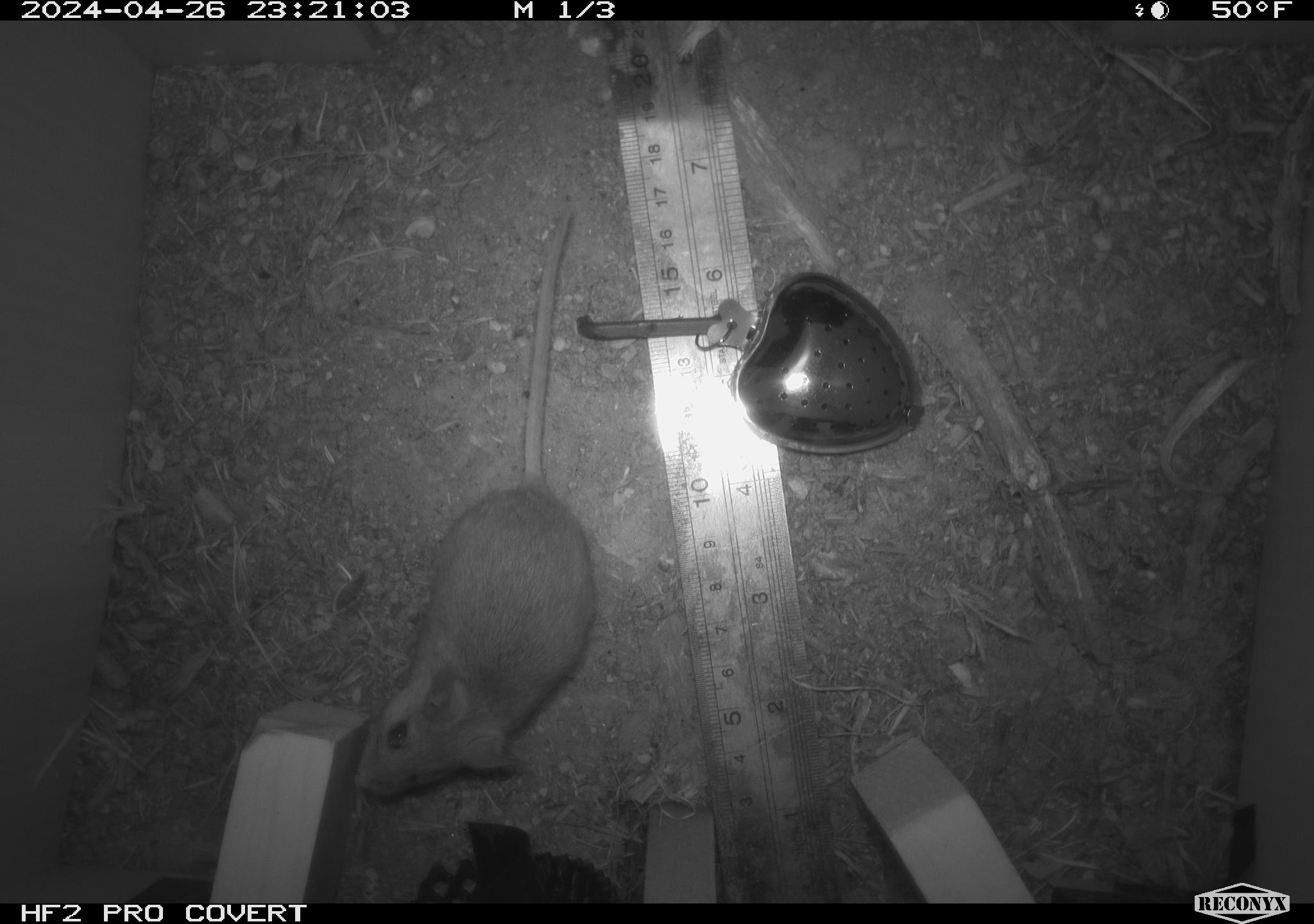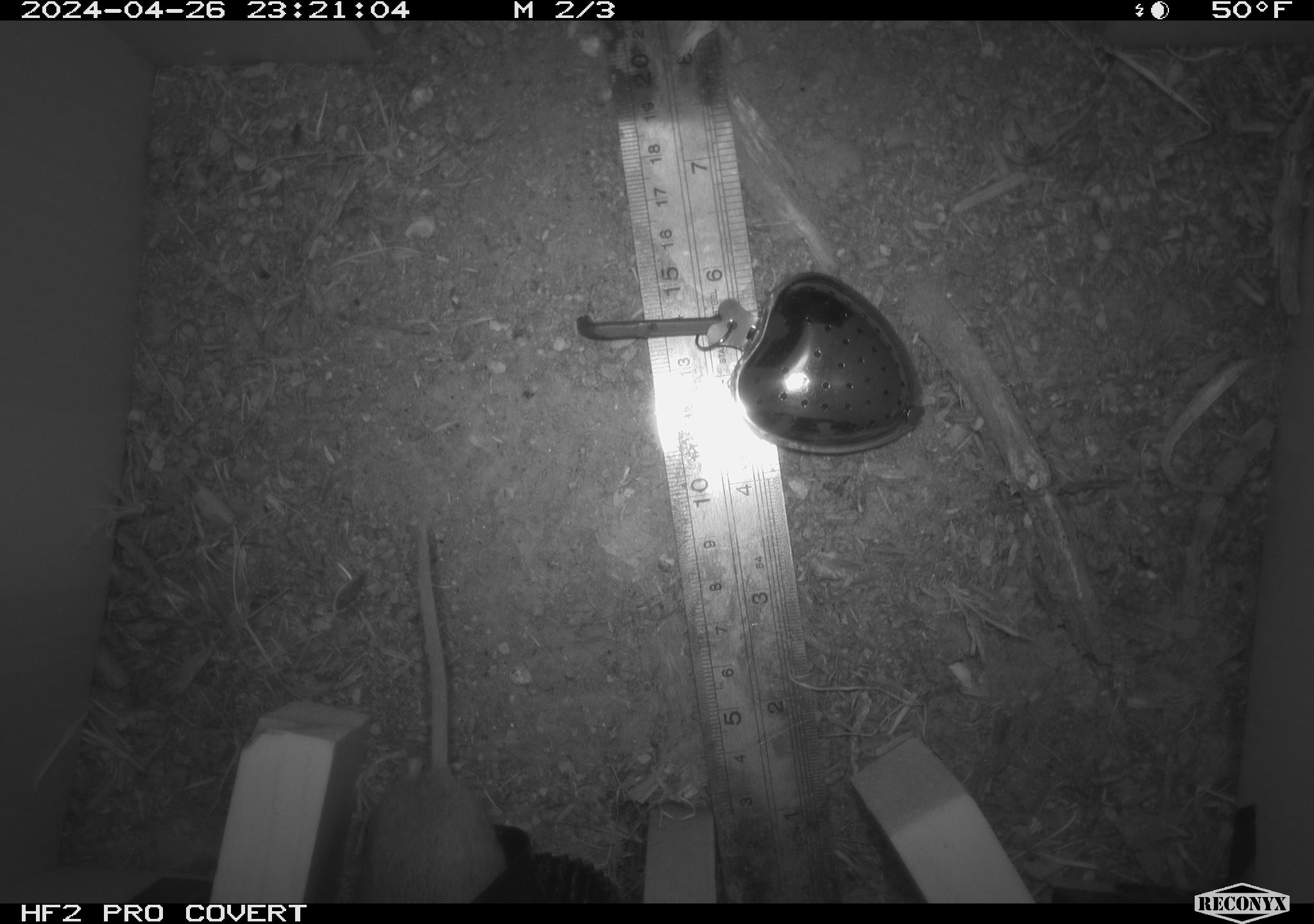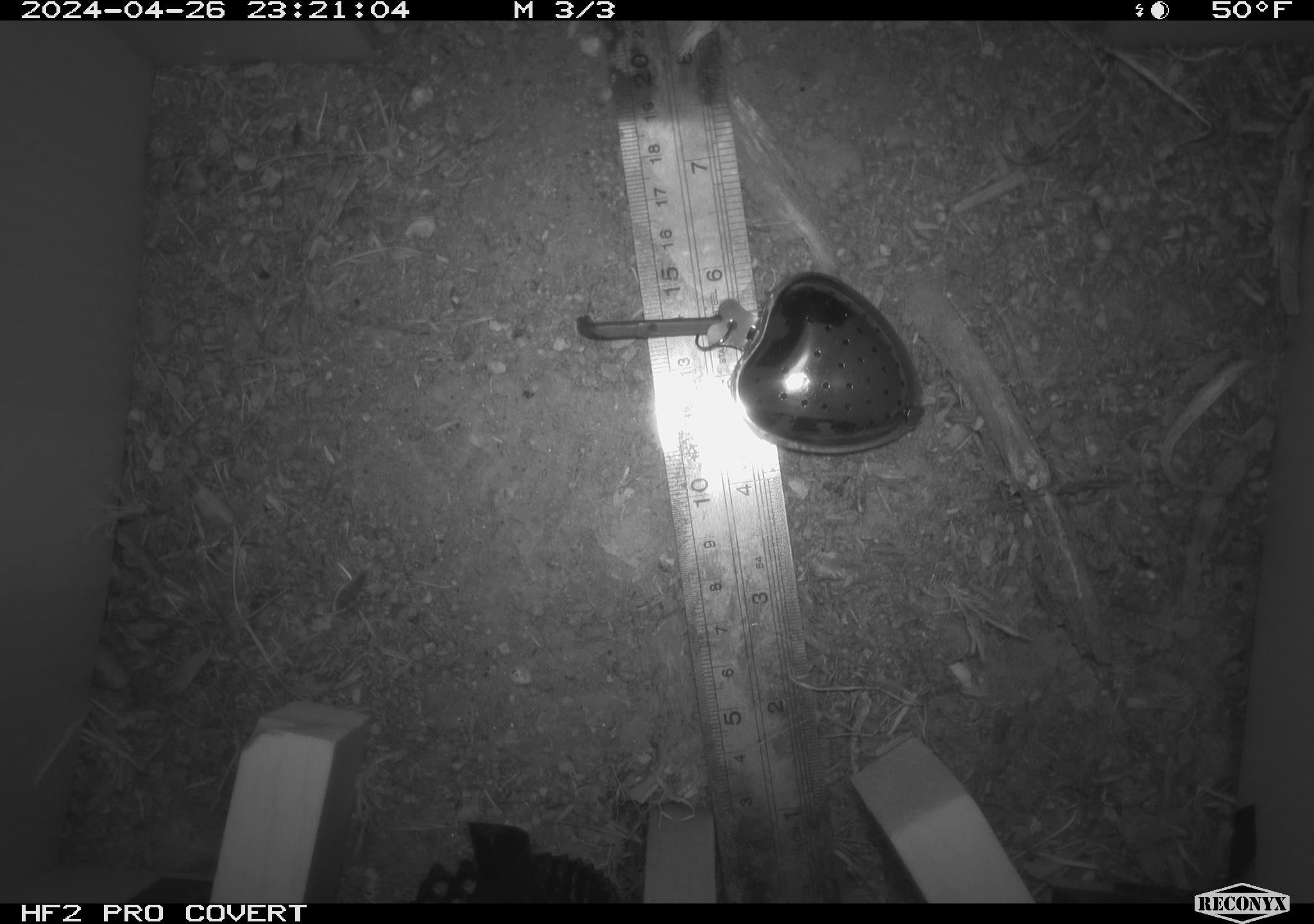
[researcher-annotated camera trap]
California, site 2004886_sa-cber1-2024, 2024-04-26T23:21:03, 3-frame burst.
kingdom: Animalia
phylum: Chordata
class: Mammalia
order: Rodentia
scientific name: Rodentia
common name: mouse species